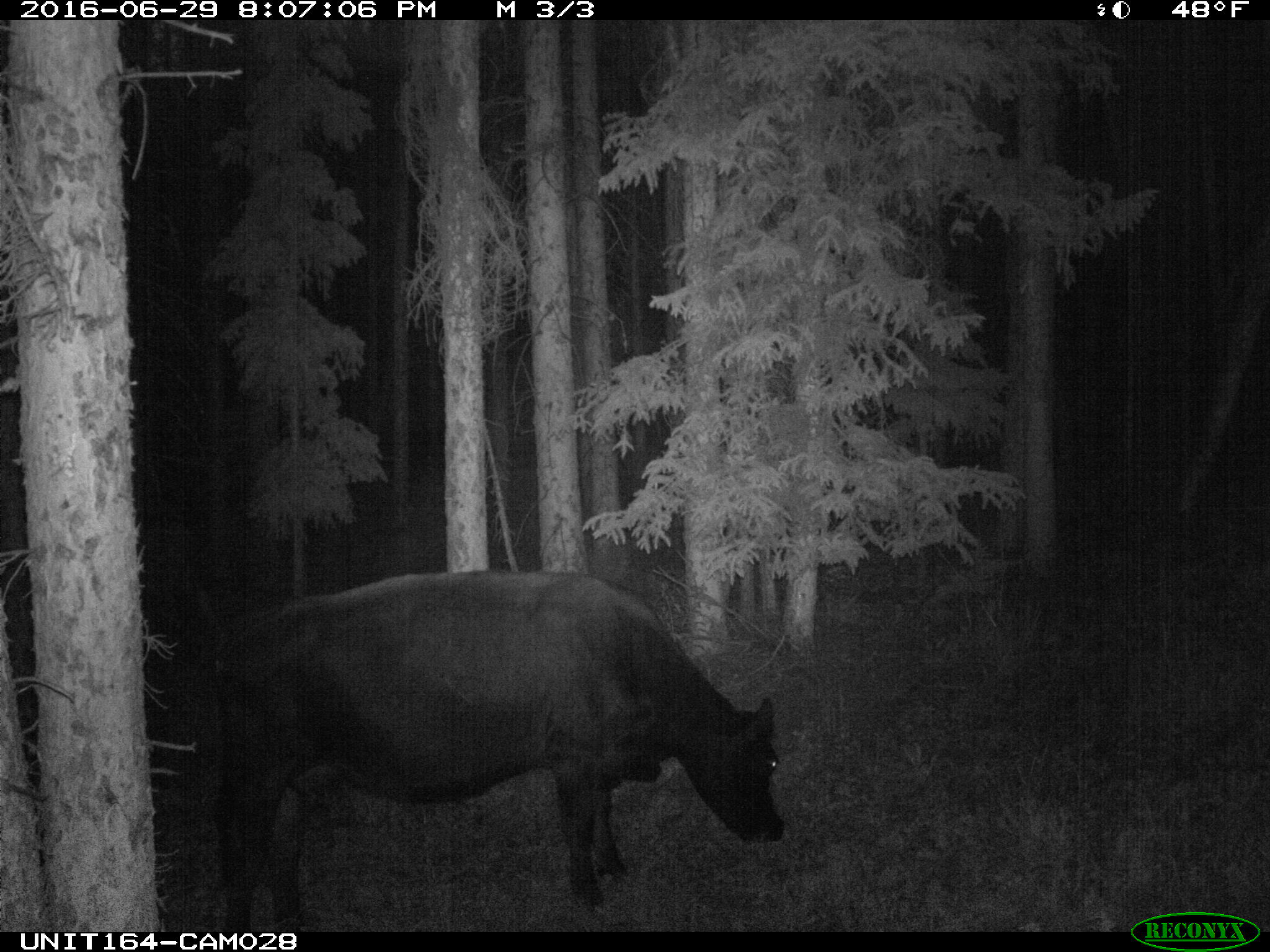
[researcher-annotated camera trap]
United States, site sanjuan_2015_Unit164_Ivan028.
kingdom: Animalia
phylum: Chordata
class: Mammalia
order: Artiodactyla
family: Bovidae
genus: Bos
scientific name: Bos taurus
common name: domestic cow